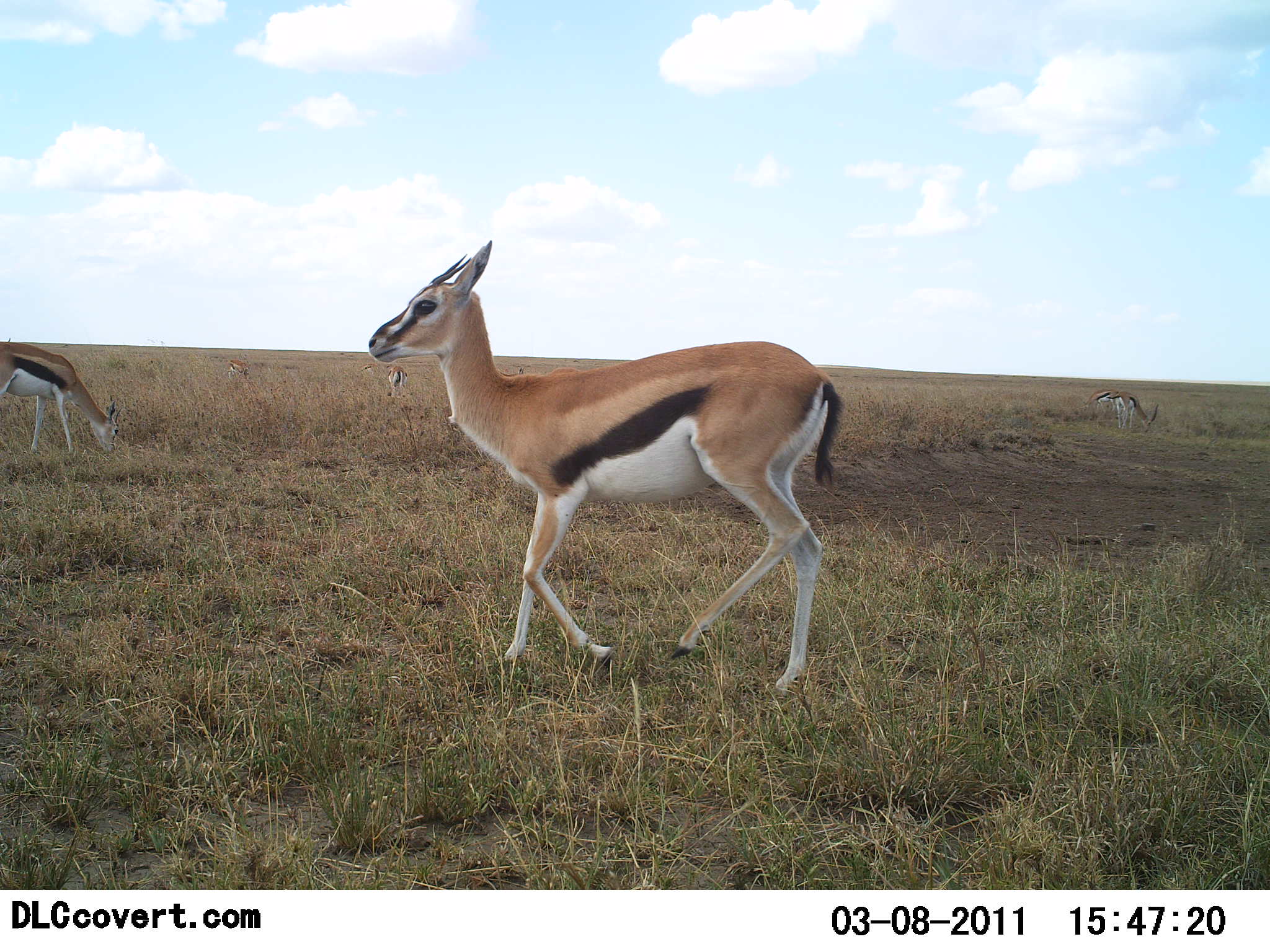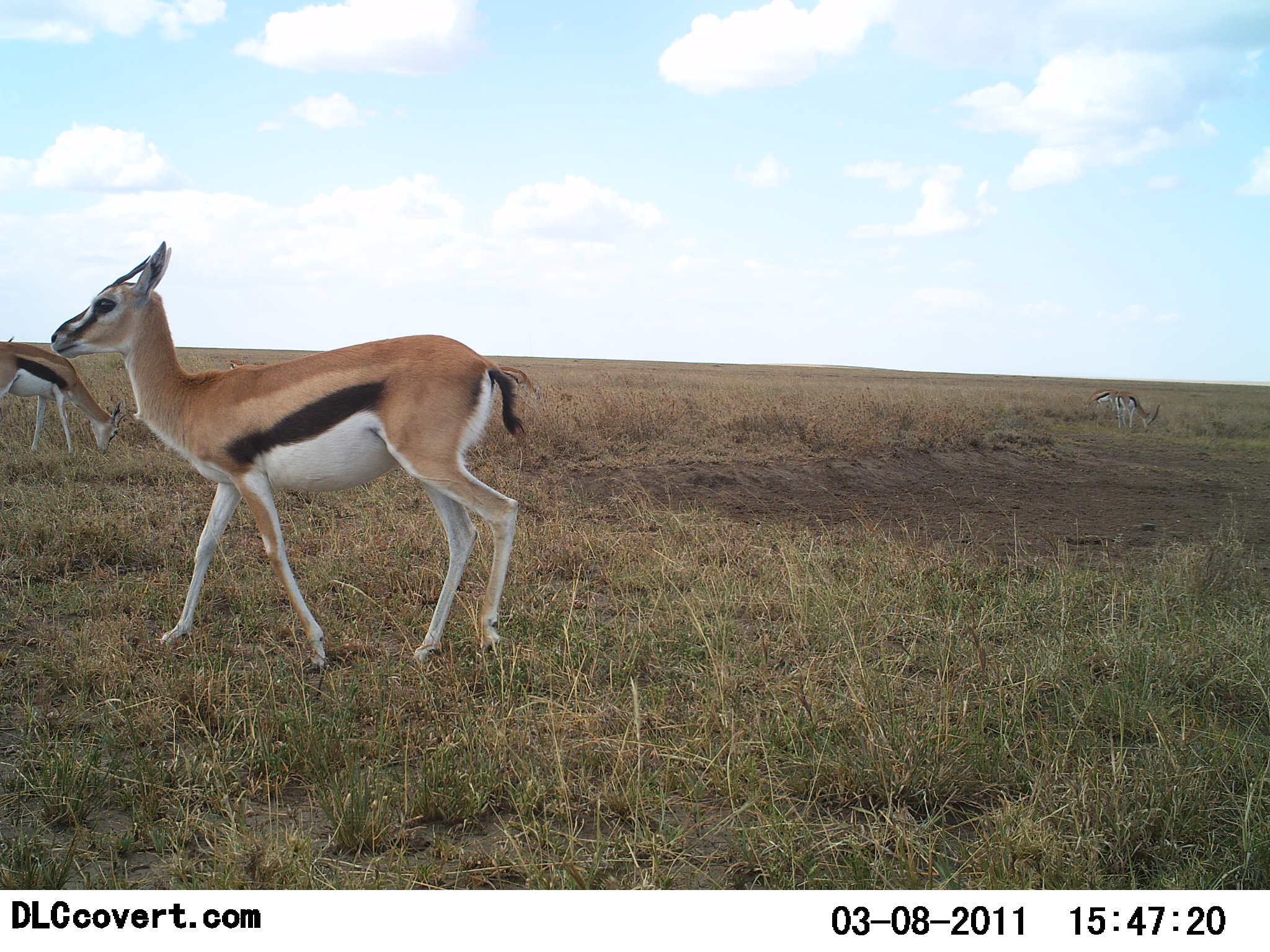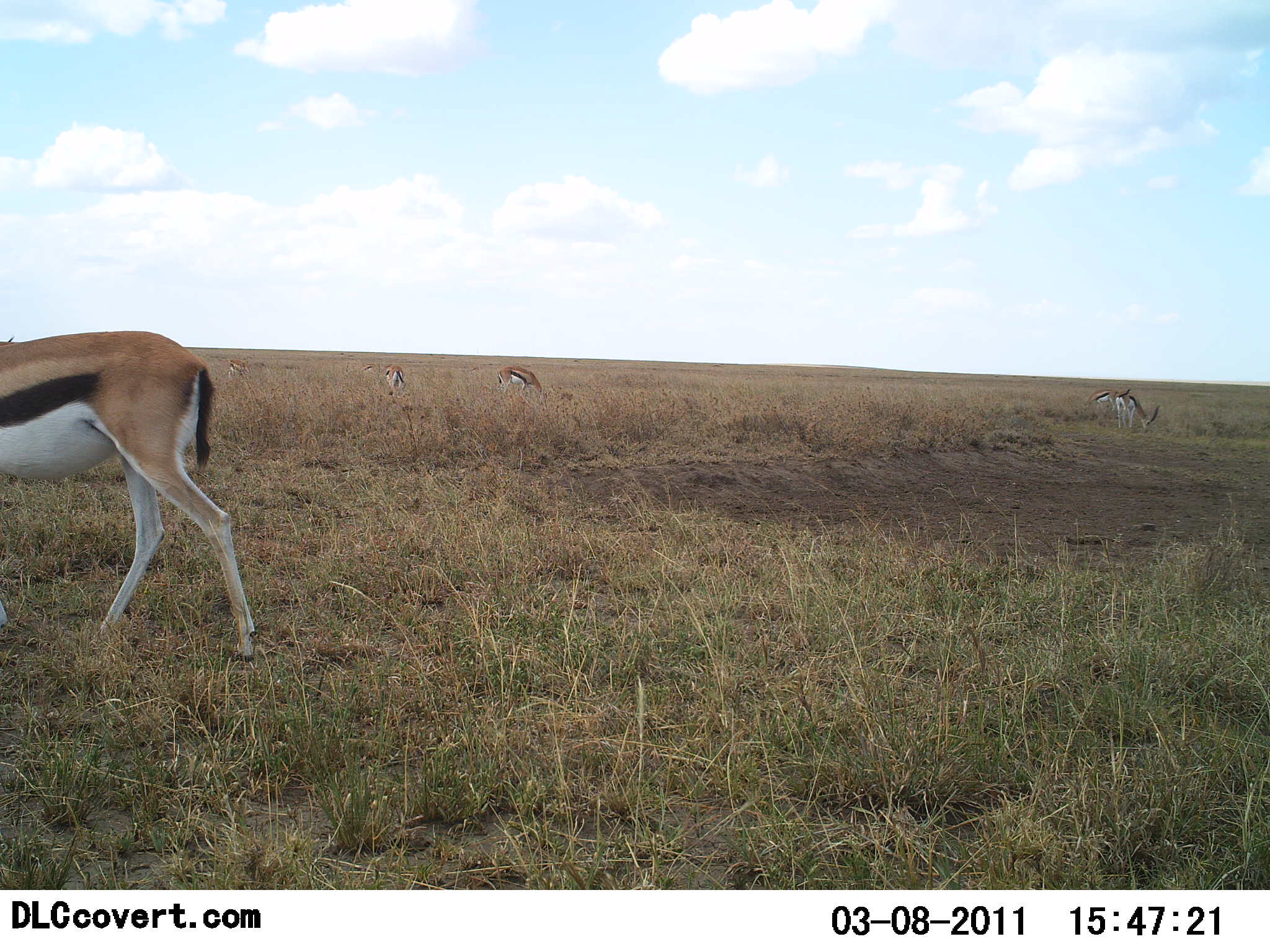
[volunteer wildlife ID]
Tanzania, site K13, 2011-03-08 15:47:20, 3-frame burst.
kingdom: Animalia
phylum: Chordata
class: Mammalia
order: Artiodactyla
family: Bovidae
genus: Eudorcas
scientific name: Eudorcas thomsonii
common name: thomson's gazelle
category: gazellethomsons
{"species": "gazellethomsons (thomson's gazelle) (Eudorcas thomsonii)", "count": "6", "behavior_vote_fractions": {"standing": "33%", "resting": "0%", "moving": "67%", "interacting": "7%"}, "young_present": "7%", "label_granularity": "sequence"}